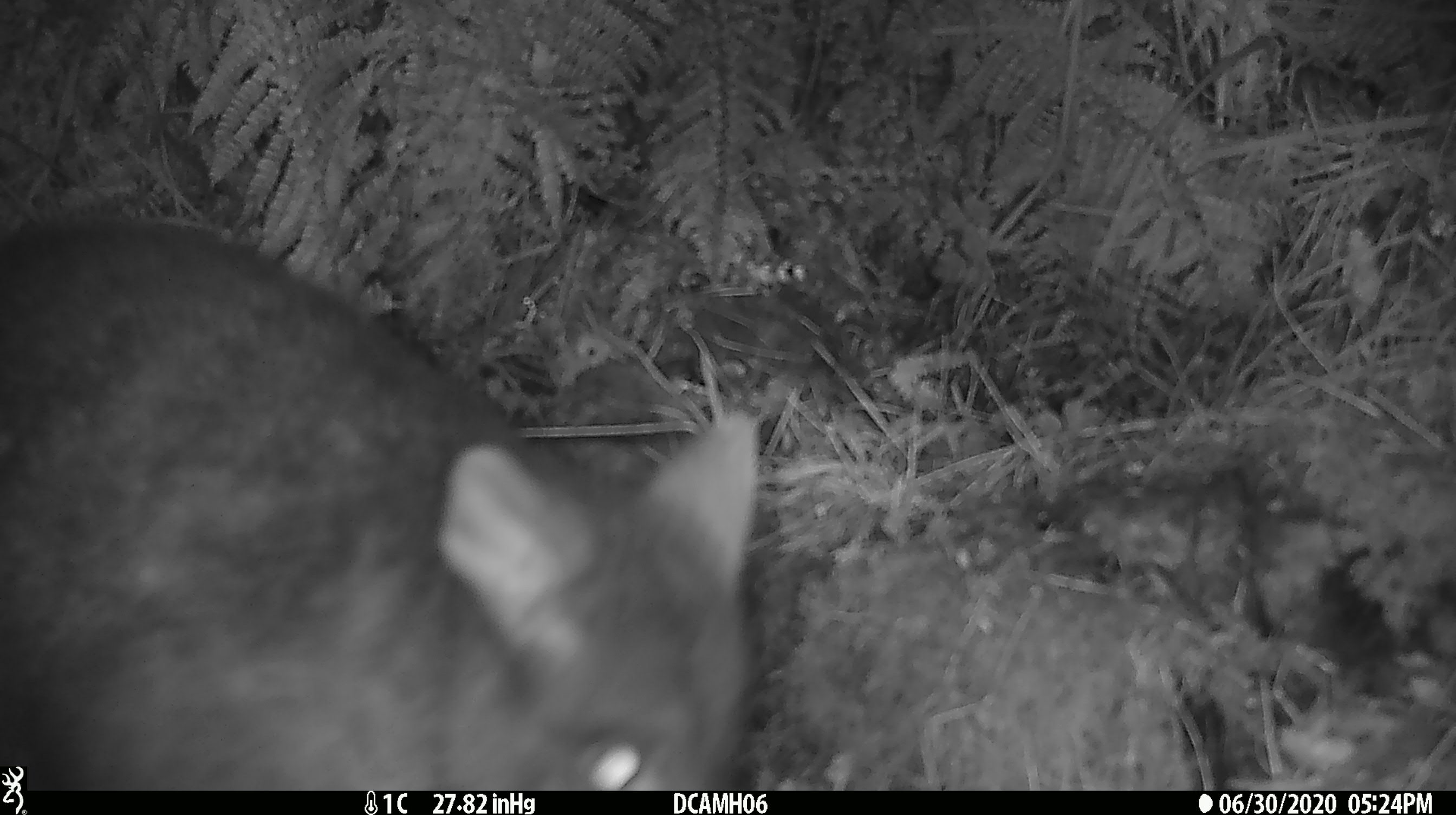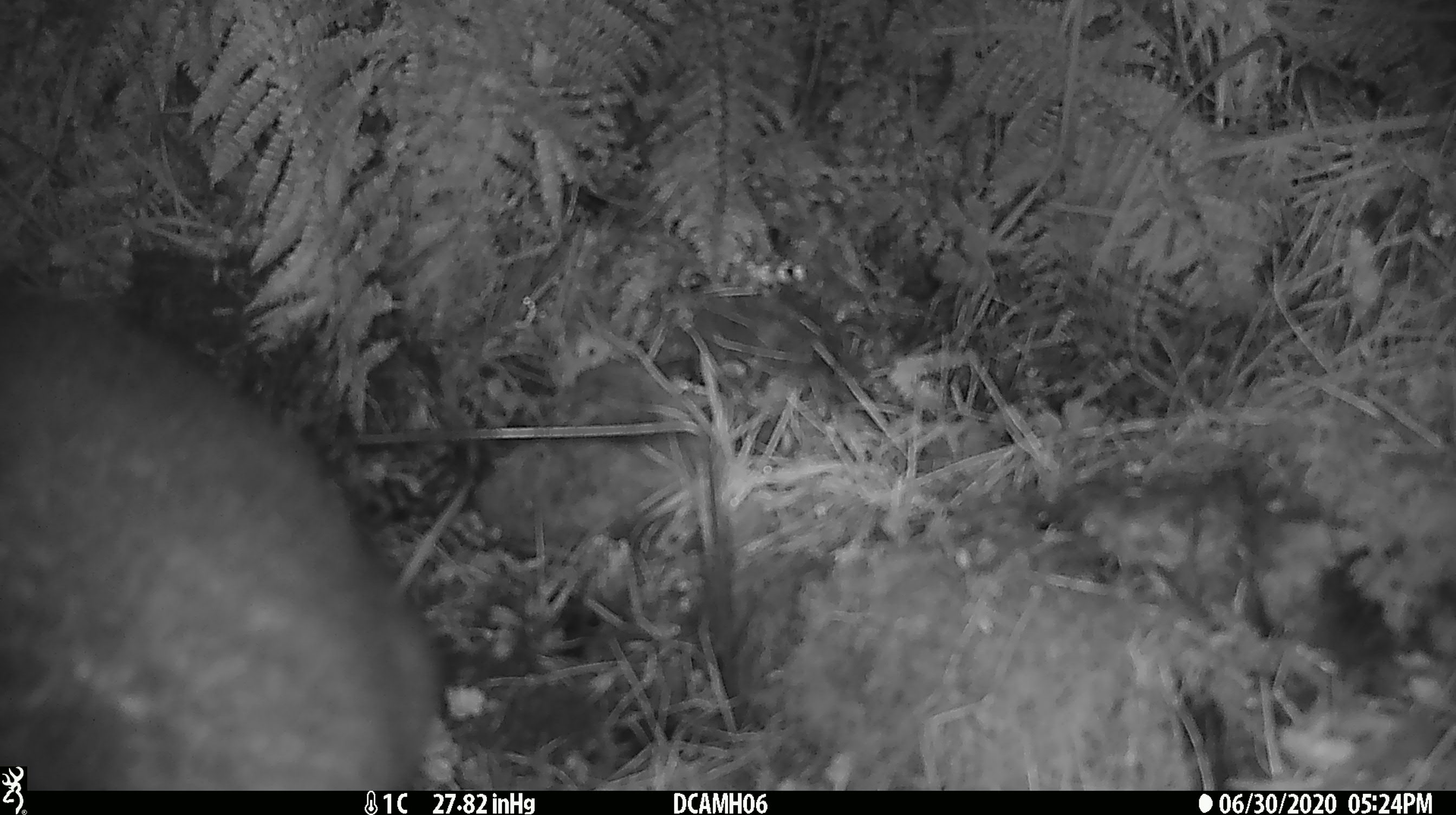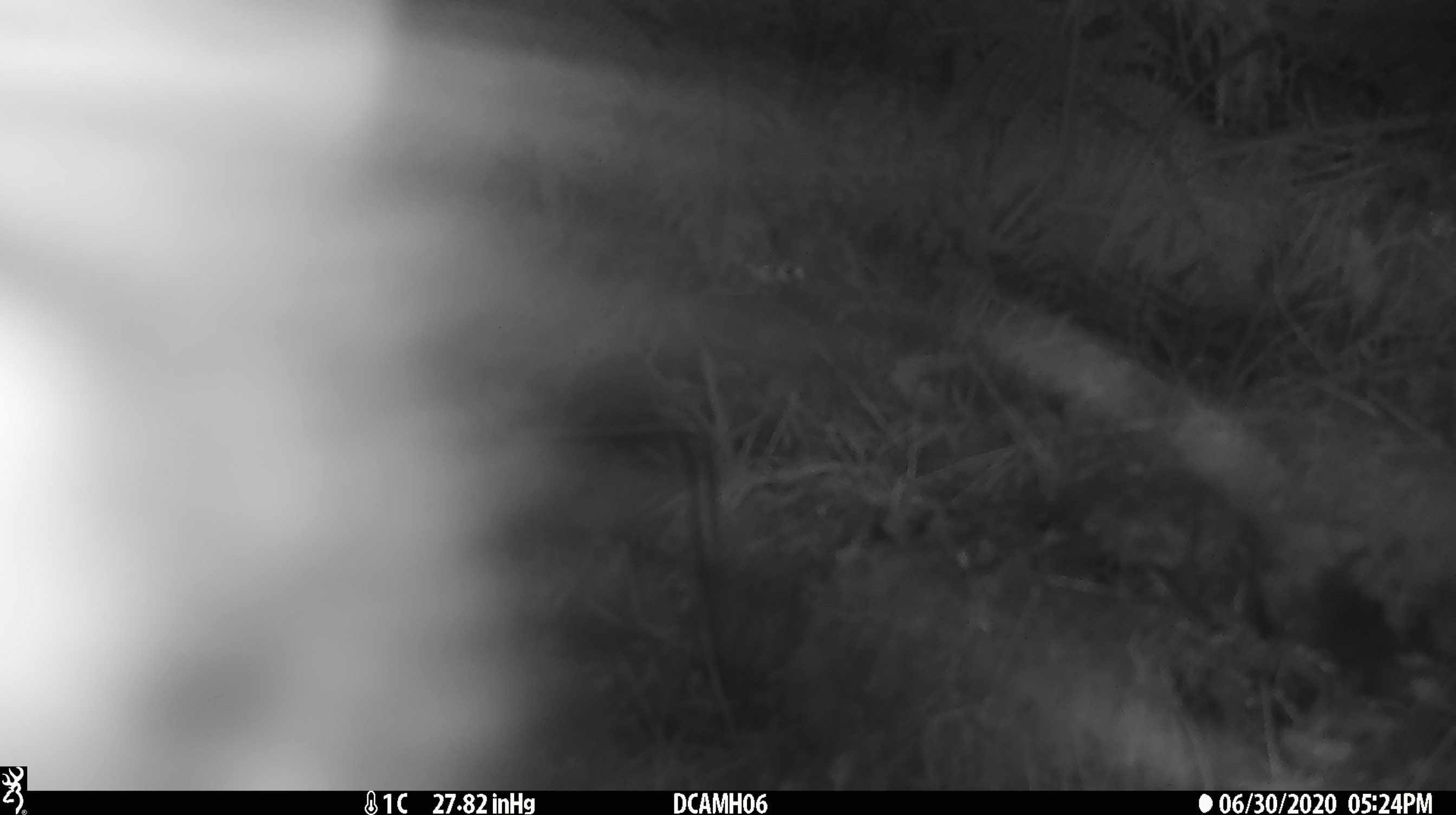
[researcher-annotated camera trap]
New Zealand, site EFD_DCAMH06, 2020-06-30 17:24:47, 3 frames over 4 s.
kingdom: Animalia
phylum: Chordata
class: Mammalia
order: Diprotodontia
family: Phalangeridae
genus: Trichosurus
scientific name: Trichosurus vulpecula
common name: common brushtail possum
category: possum